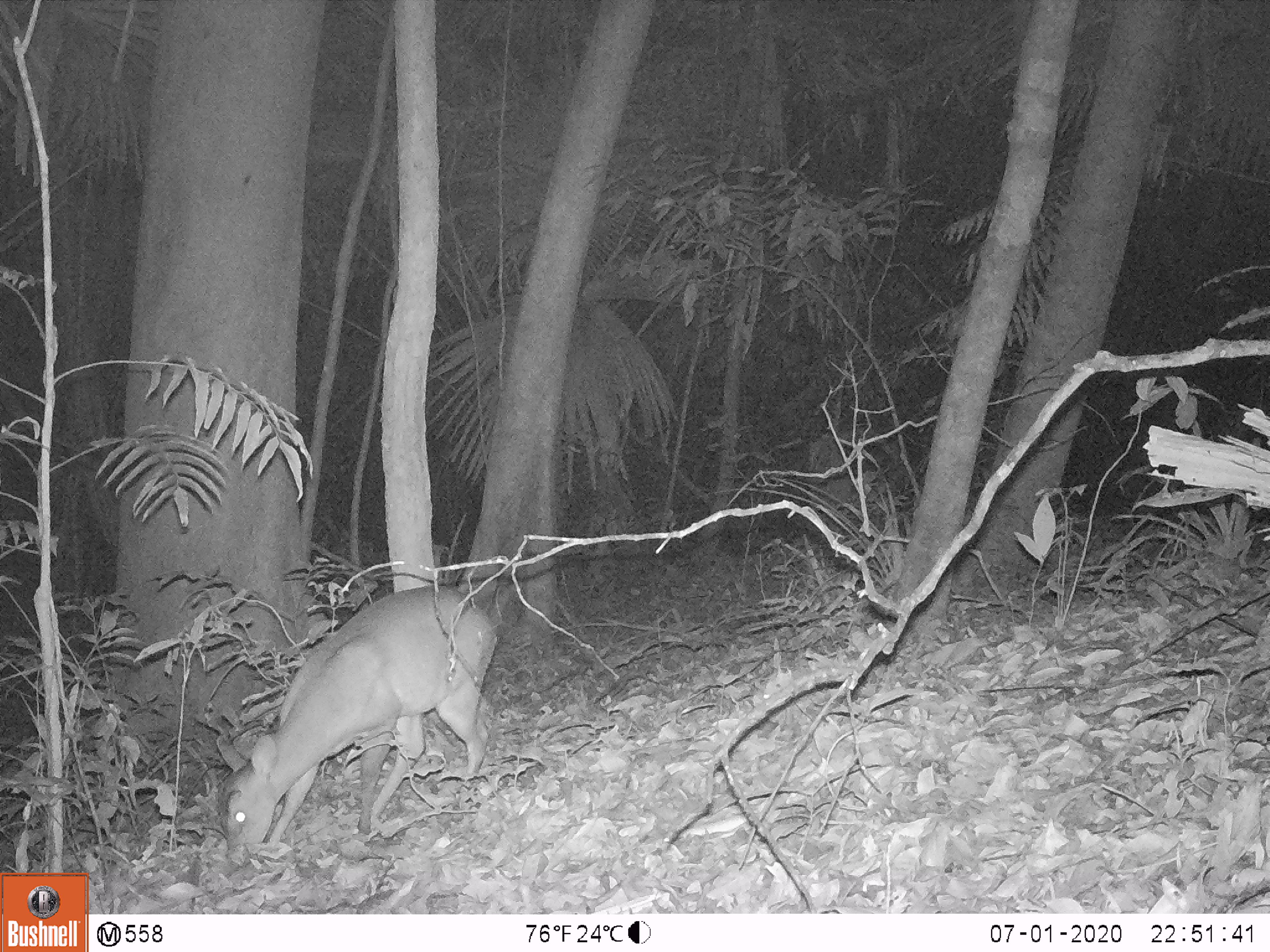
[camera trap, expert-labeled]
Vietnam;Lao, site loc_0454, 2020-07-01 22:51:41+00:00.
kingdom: Animalia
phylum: Chordata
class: Mammalia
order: Artiodactyla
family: Cervidae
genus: Muntiacus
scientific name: Muntiacus vuquangensis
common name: large-antlered muntjac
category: large antlered muntjac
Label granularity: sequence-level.